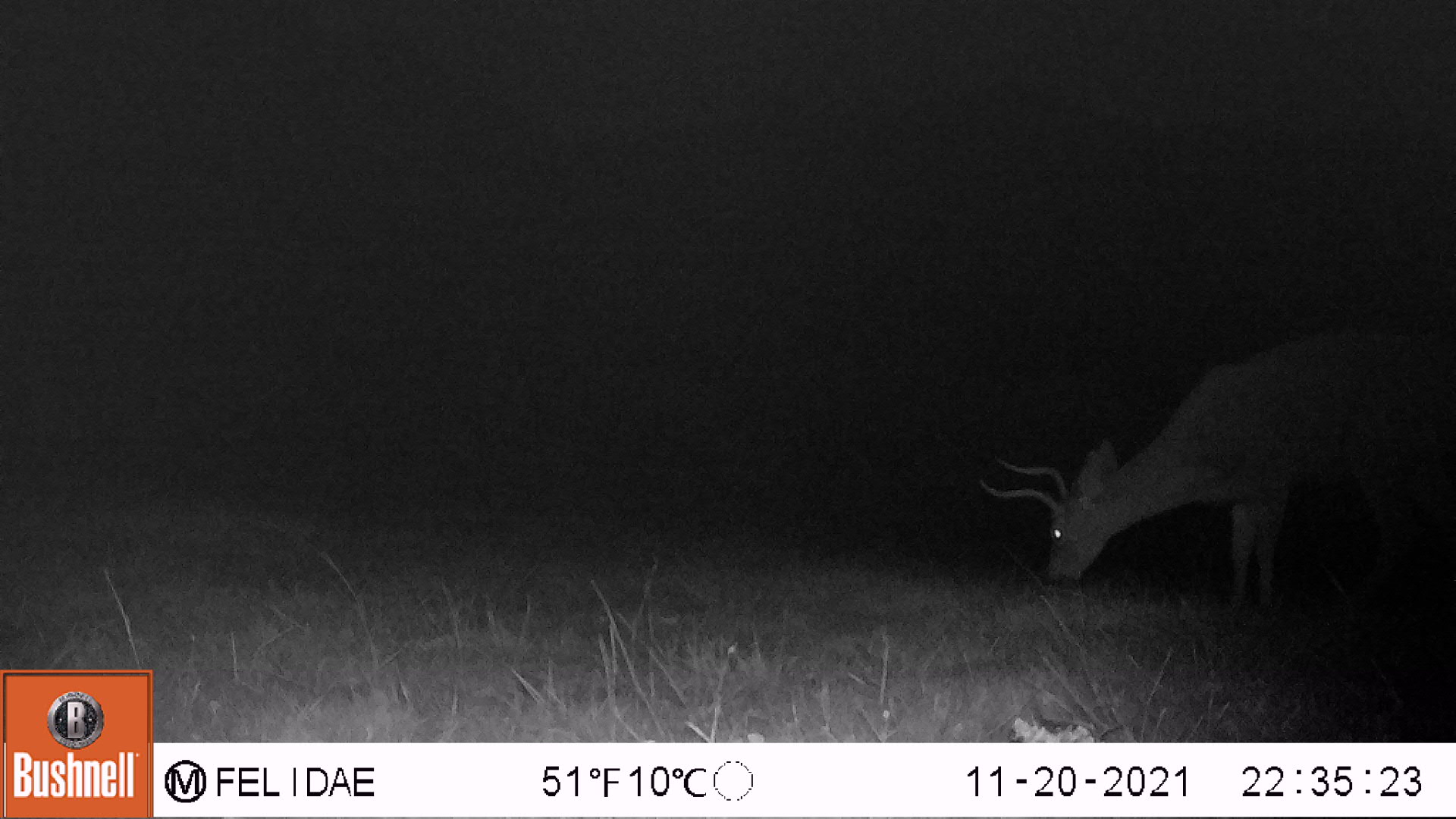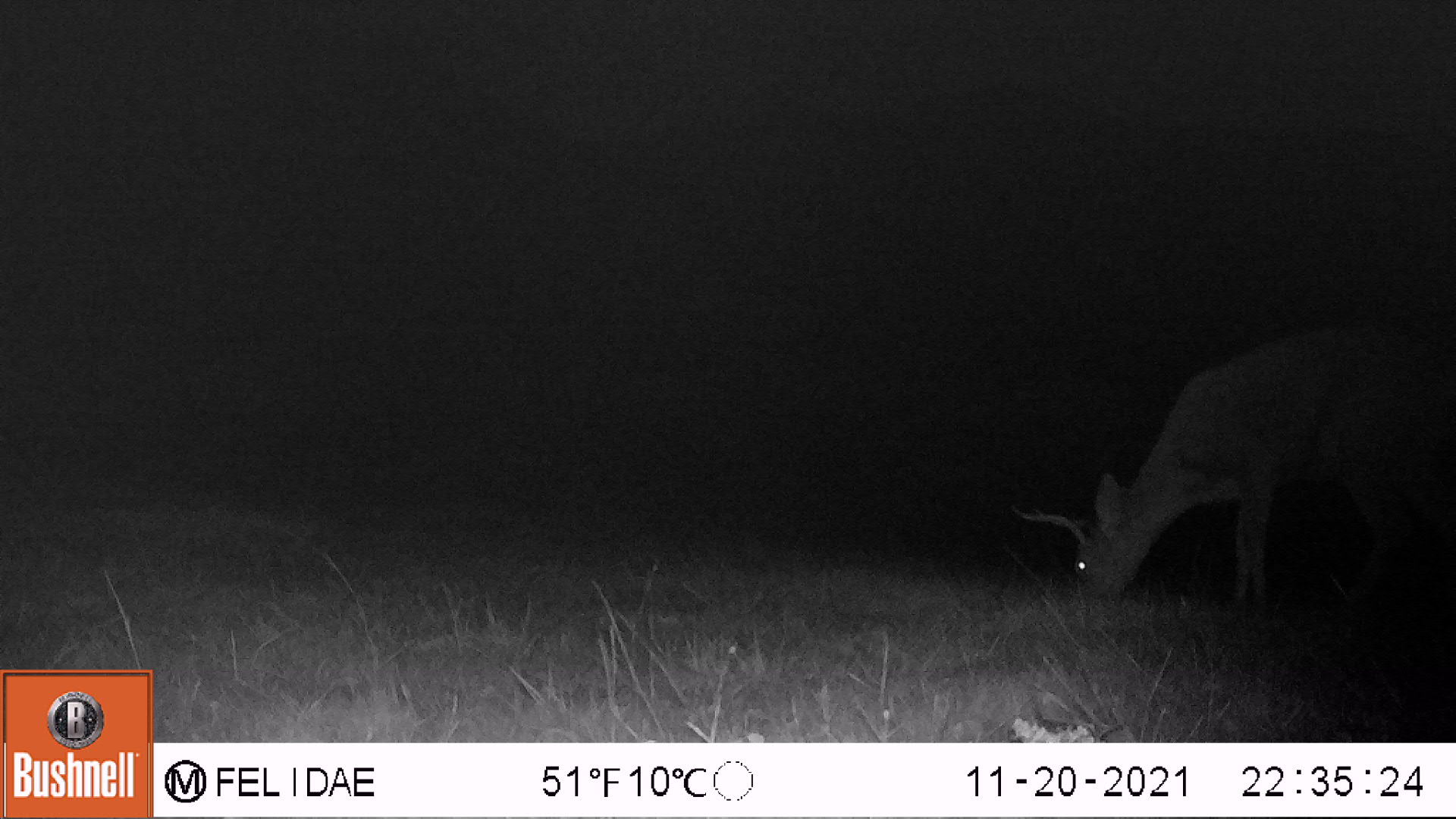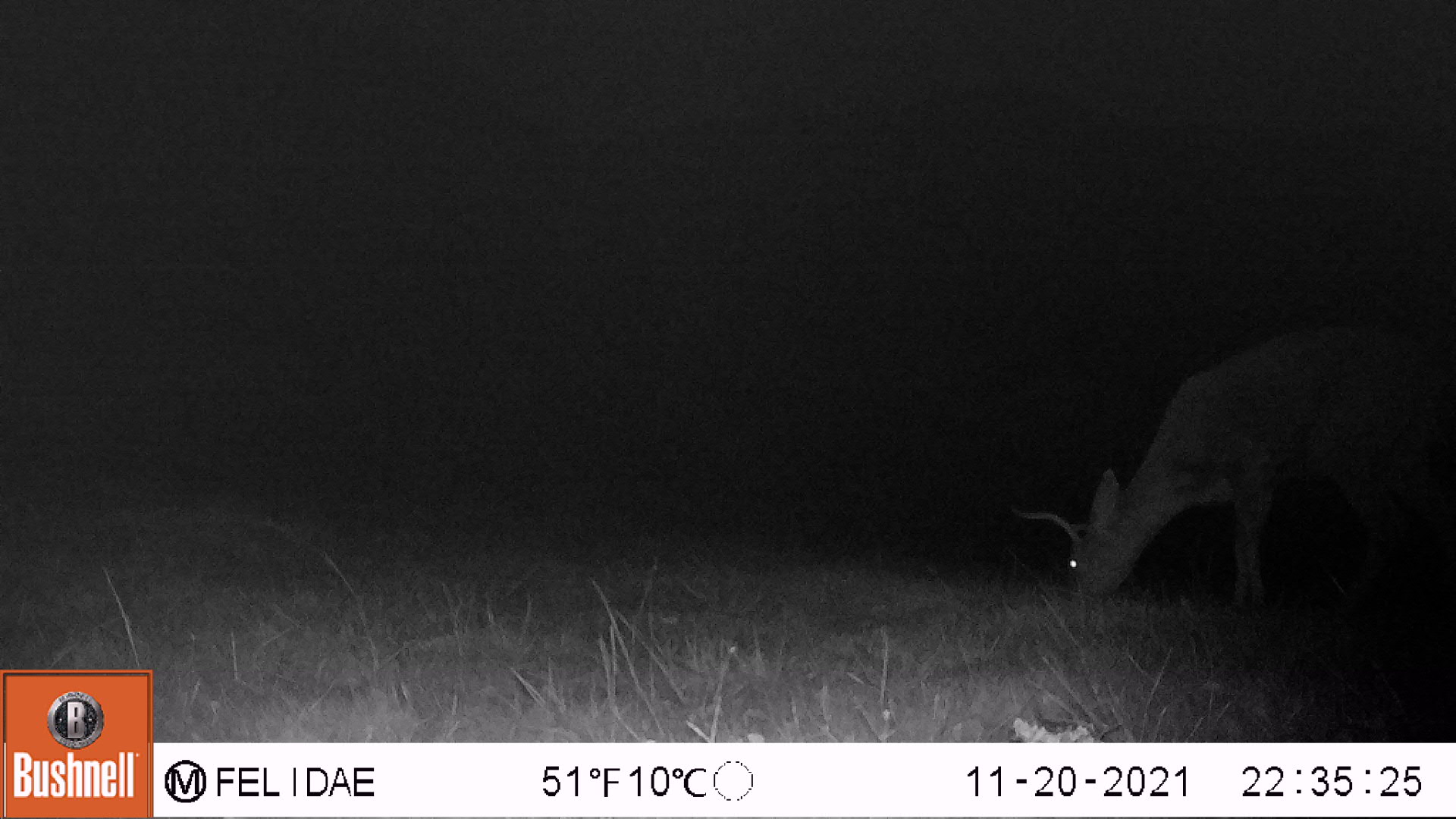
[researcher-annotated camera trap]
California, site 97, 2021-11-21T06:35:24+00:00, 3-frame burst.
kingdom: Animalia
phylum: Chordata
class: Mammalia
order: Artiodactyla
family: Cervidae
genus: Odocoileus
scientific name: Odocoileus hemionus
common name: mule deer